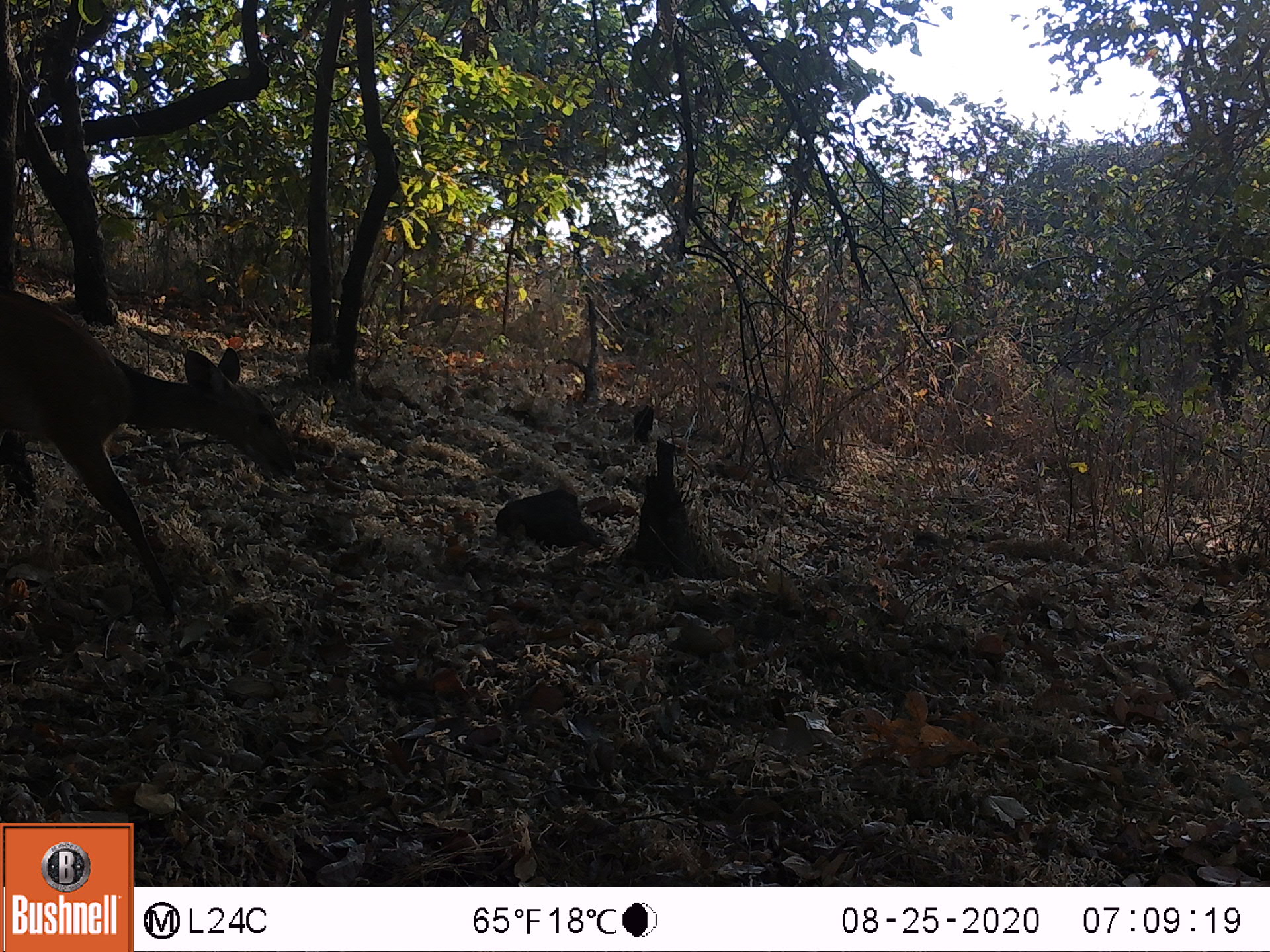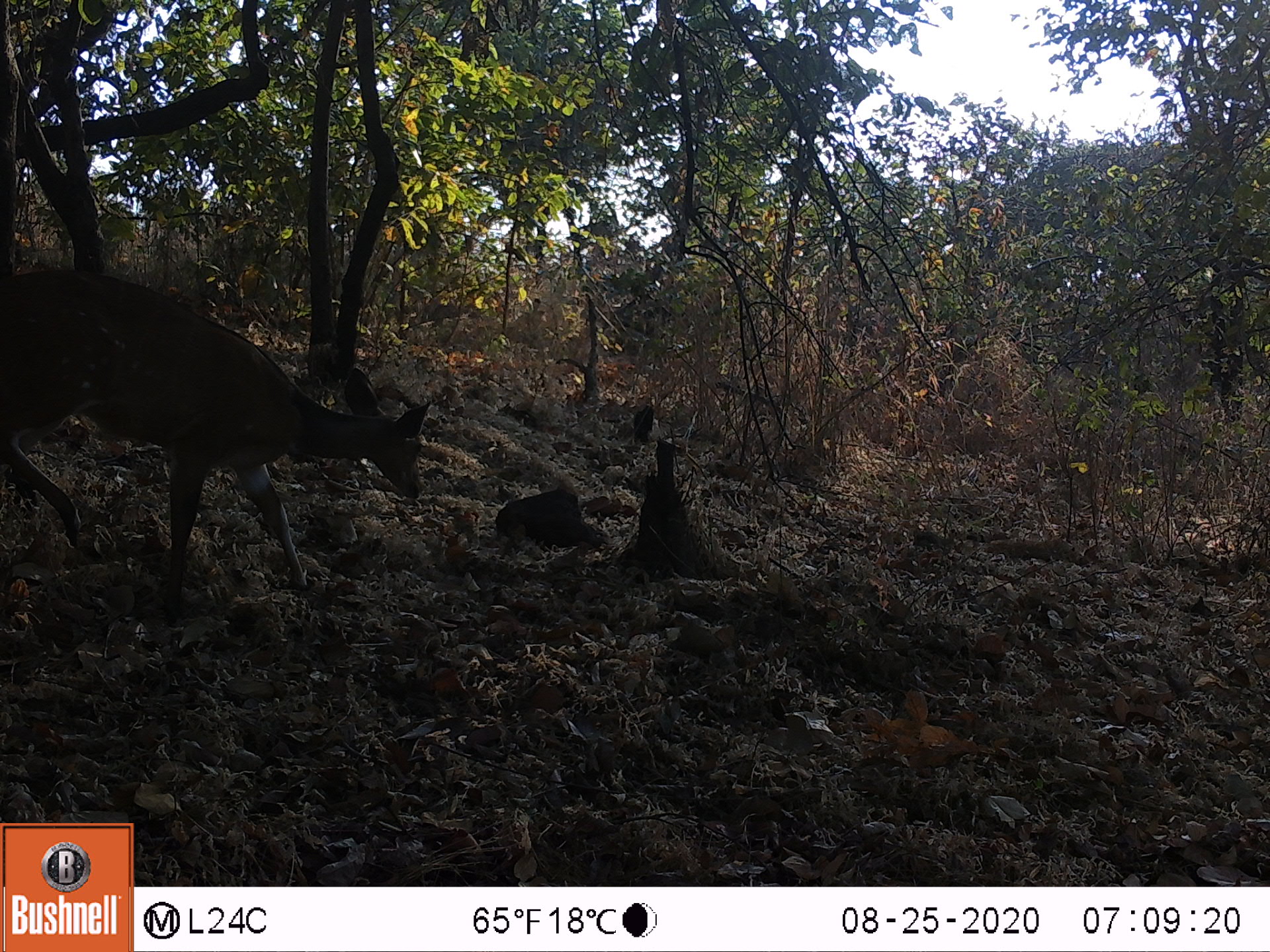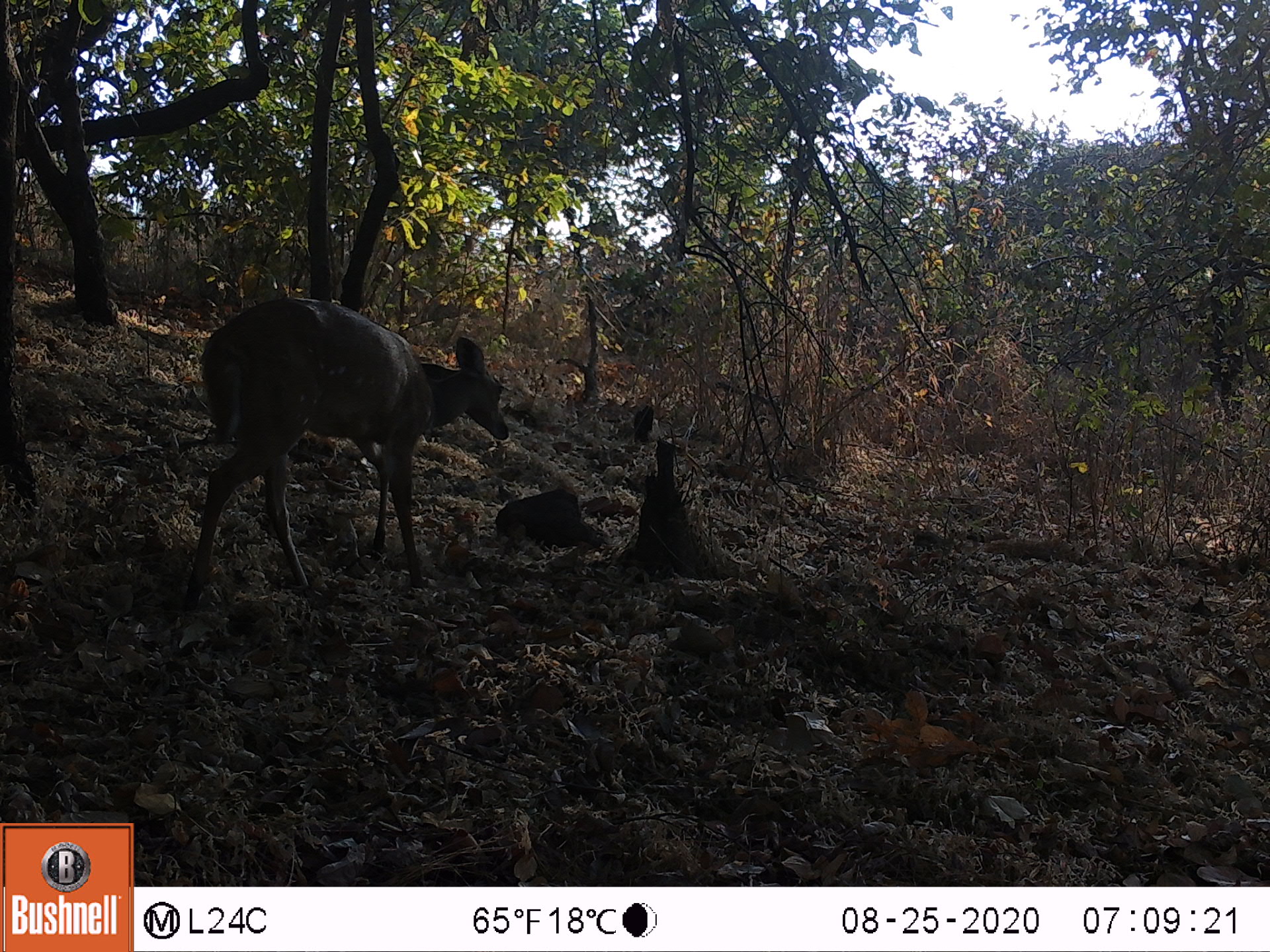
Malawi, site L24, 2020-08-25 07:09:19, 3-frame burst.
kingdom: Animalia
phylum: Chordata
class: Mammalia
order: Artiodactyla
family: Bovidae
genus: Tragelaphus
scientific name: Tragelaphus sylvaticus sylvaticus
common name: cape bushbuck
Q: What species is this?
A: Cape bushbuck (Tragelaphus sylvaticus sylvaticus).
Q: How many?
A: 1.